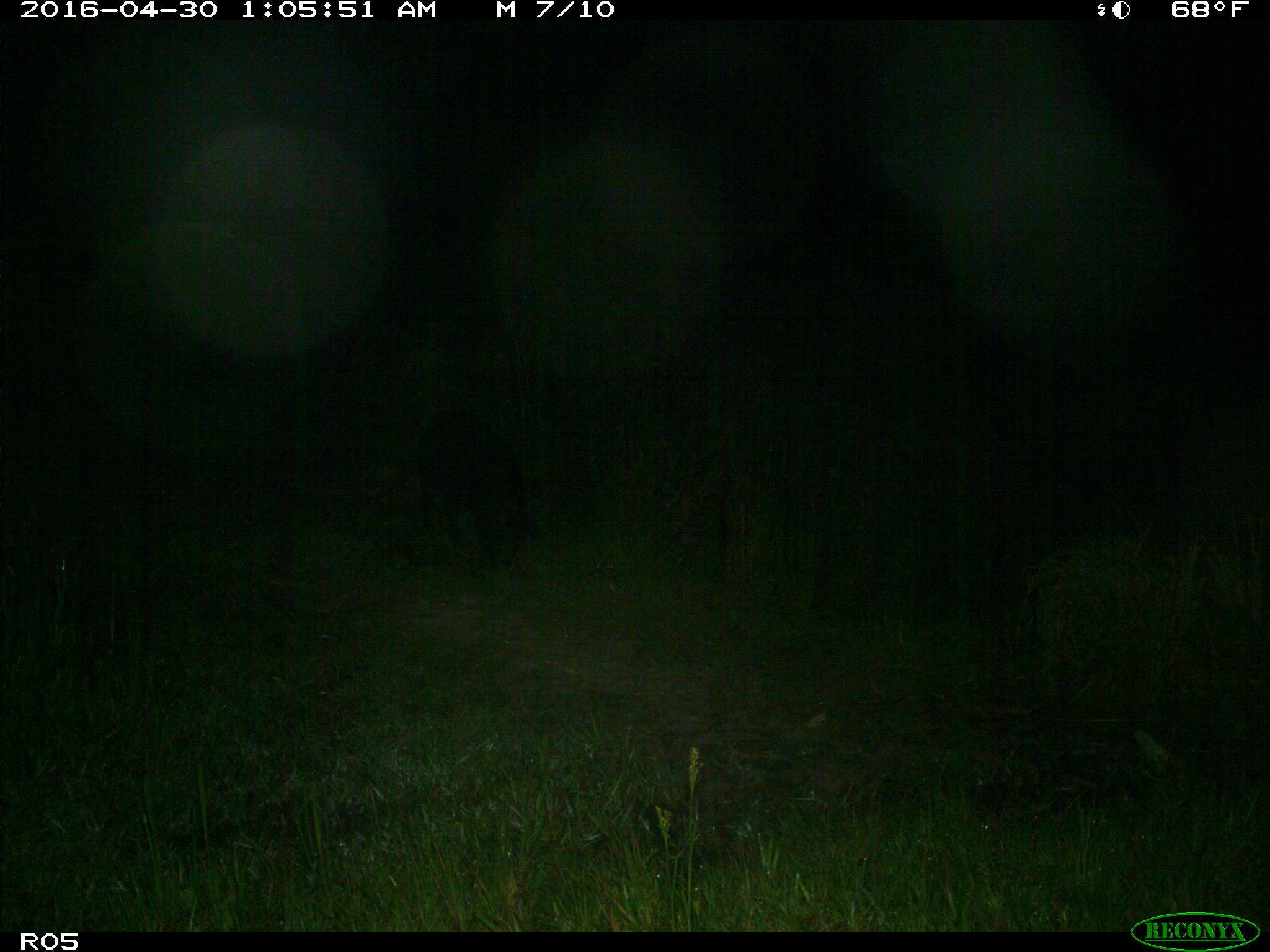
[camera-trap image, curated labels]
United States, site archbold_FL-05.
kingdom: Animalia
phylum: Chordata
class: Mammalia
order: Artiodactyla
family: Suidae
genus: Sus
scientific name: Sus scrofa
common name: wild boar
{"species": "Sus scrofa (wild boar)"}